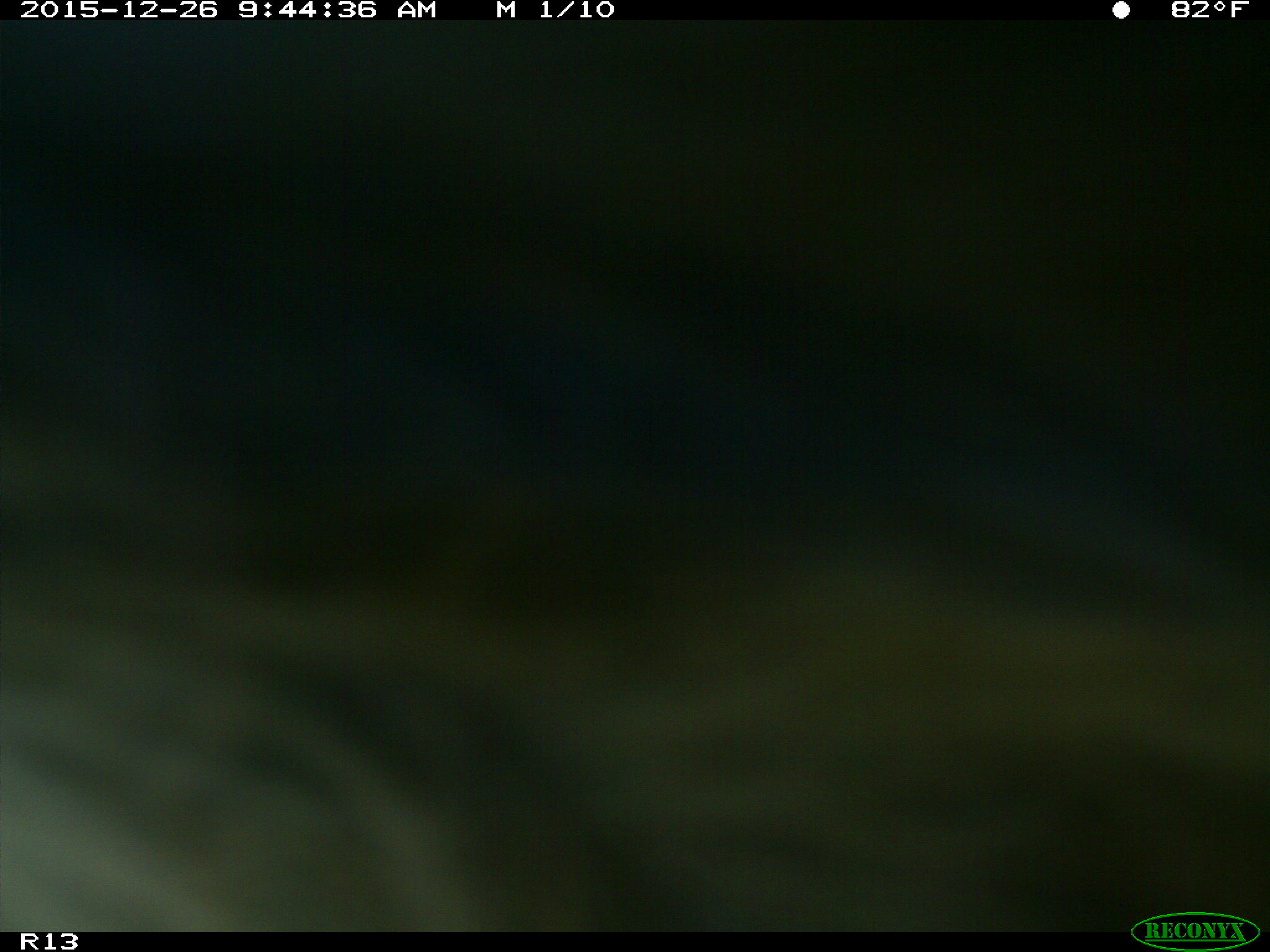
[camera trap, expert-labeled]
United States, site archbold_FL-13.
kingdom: Animalia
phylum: Chordata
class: Mammalia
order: Artiodactyla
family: Bovidae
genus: Bos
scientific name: Bos taurus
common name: domestic cow